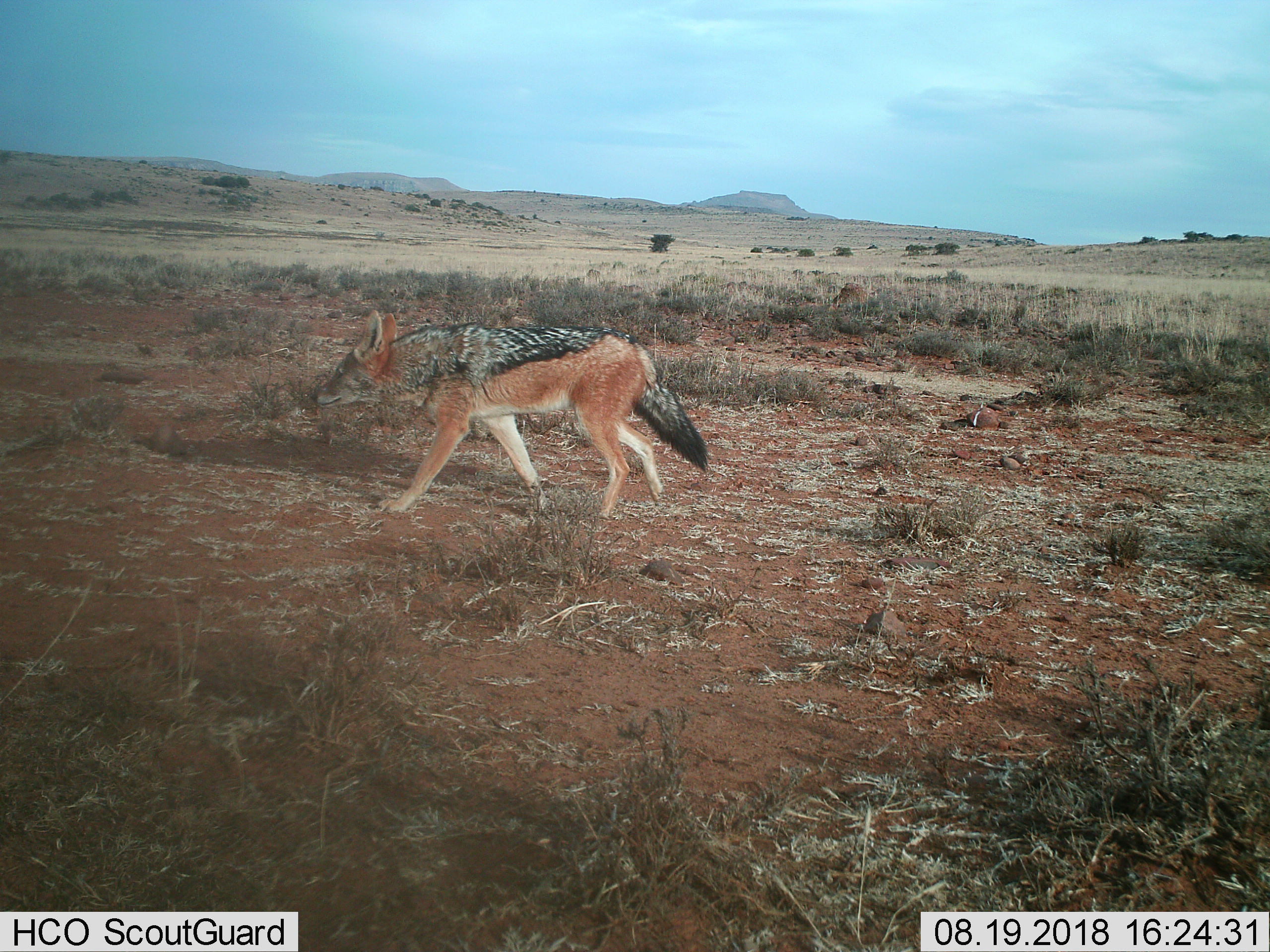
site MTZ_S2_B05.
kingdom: Animalia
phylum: Chordata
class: Mammalia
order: Carnivora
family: Canidae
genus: Lupulella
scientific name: Lupulella mesomelas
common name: black-backed jackal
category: jackalblackbacked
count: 1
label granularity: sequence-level